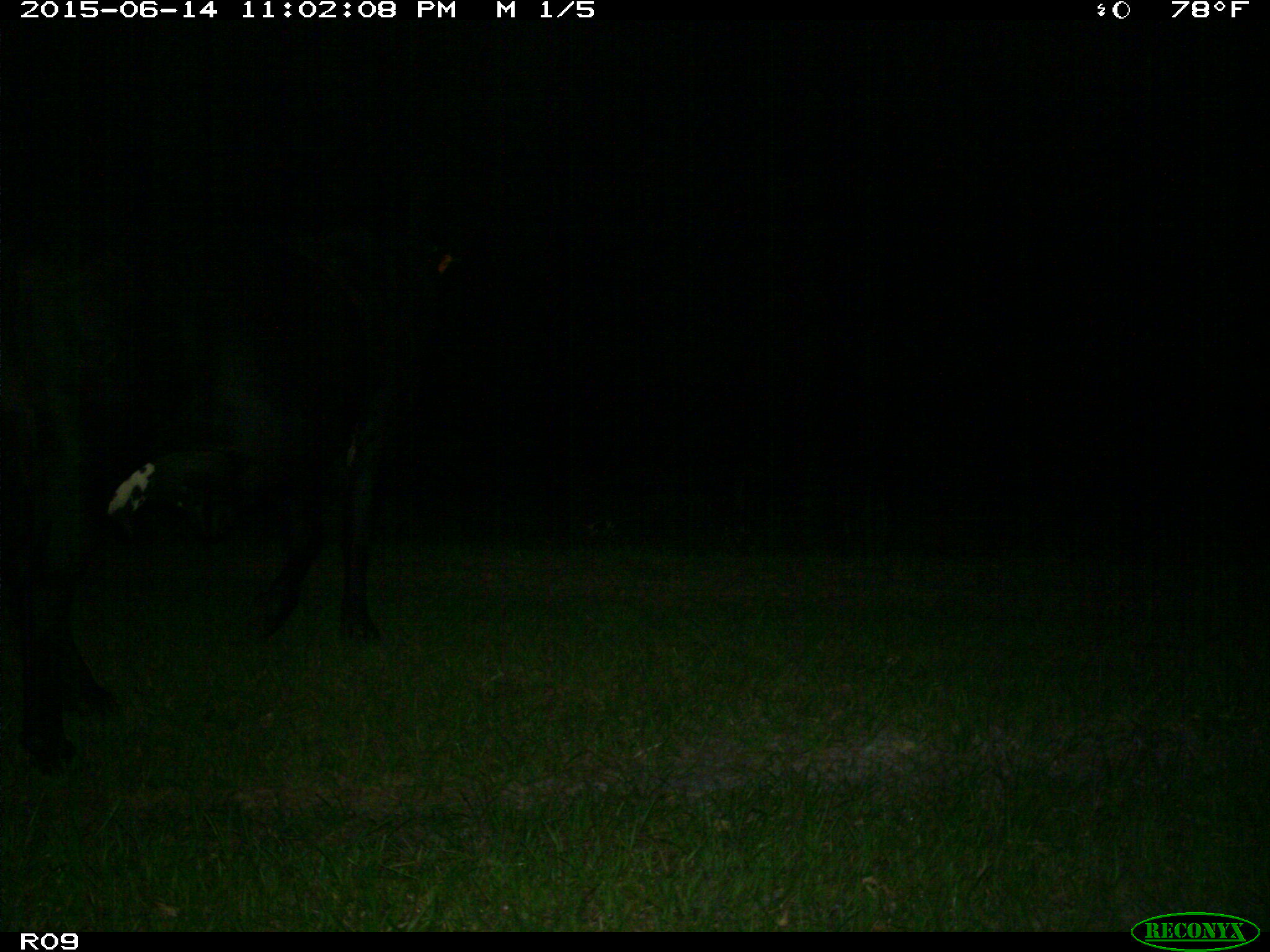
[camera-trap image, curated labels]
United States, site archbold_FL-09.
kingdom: Animalia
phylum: Chordata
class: Mammalia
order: Artiodactyla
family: Bovidae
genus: Bos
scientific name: Bos taurus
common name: domestic cow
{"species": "Bos taurus (domestic cow)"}